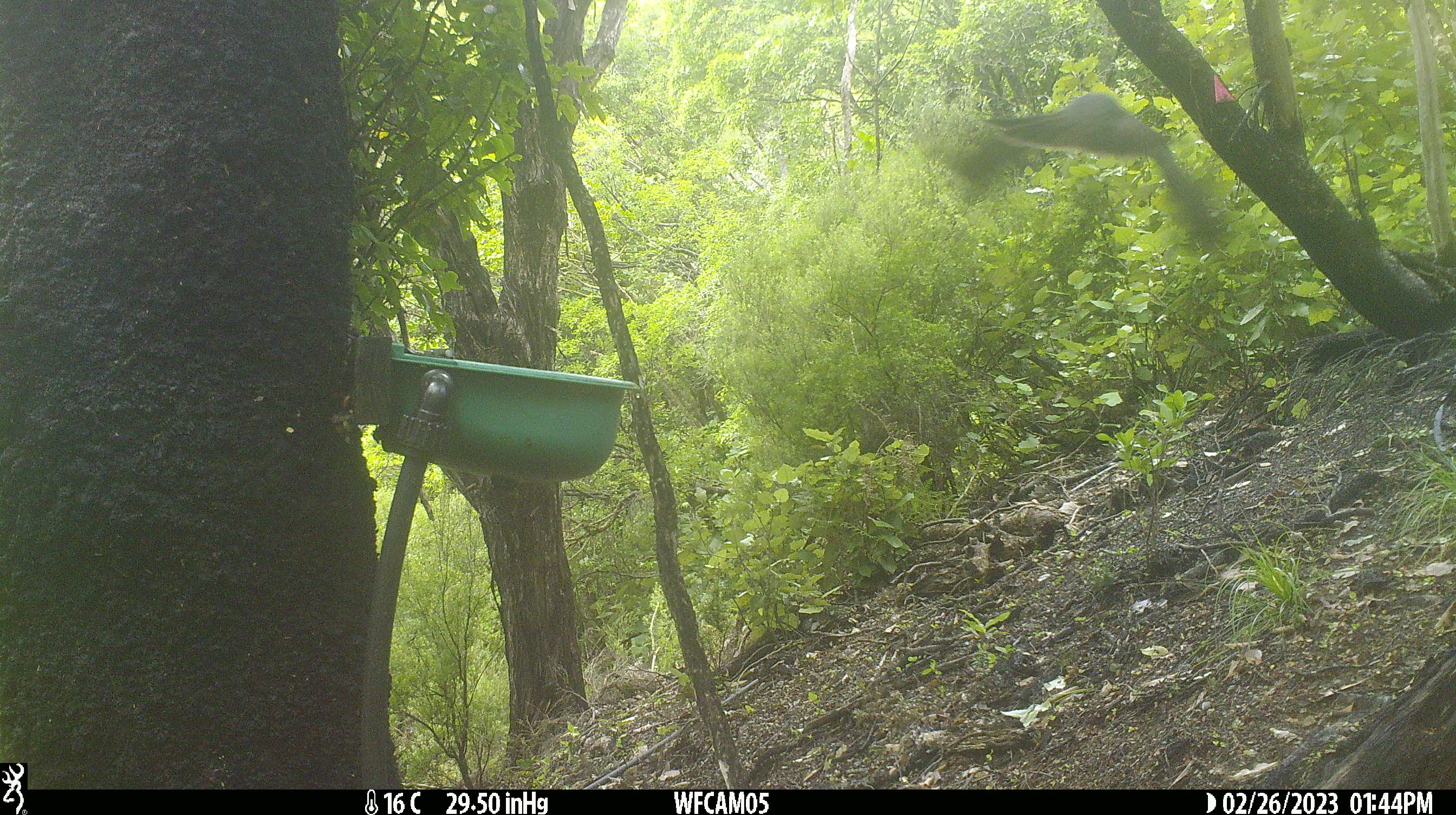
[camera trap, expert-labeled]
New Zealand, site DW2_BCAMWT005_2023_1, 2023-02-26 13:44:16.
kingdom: Animalia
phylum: Chordata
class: Aves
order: Columbiformes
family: Columbidae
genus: Hemiphaga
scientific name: Hemiphaga novaeseelandiae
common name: new zealand pigeon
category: kereru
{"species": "kereru (new zealand pigeon) (Hemiphaga novaeseelandiae)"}